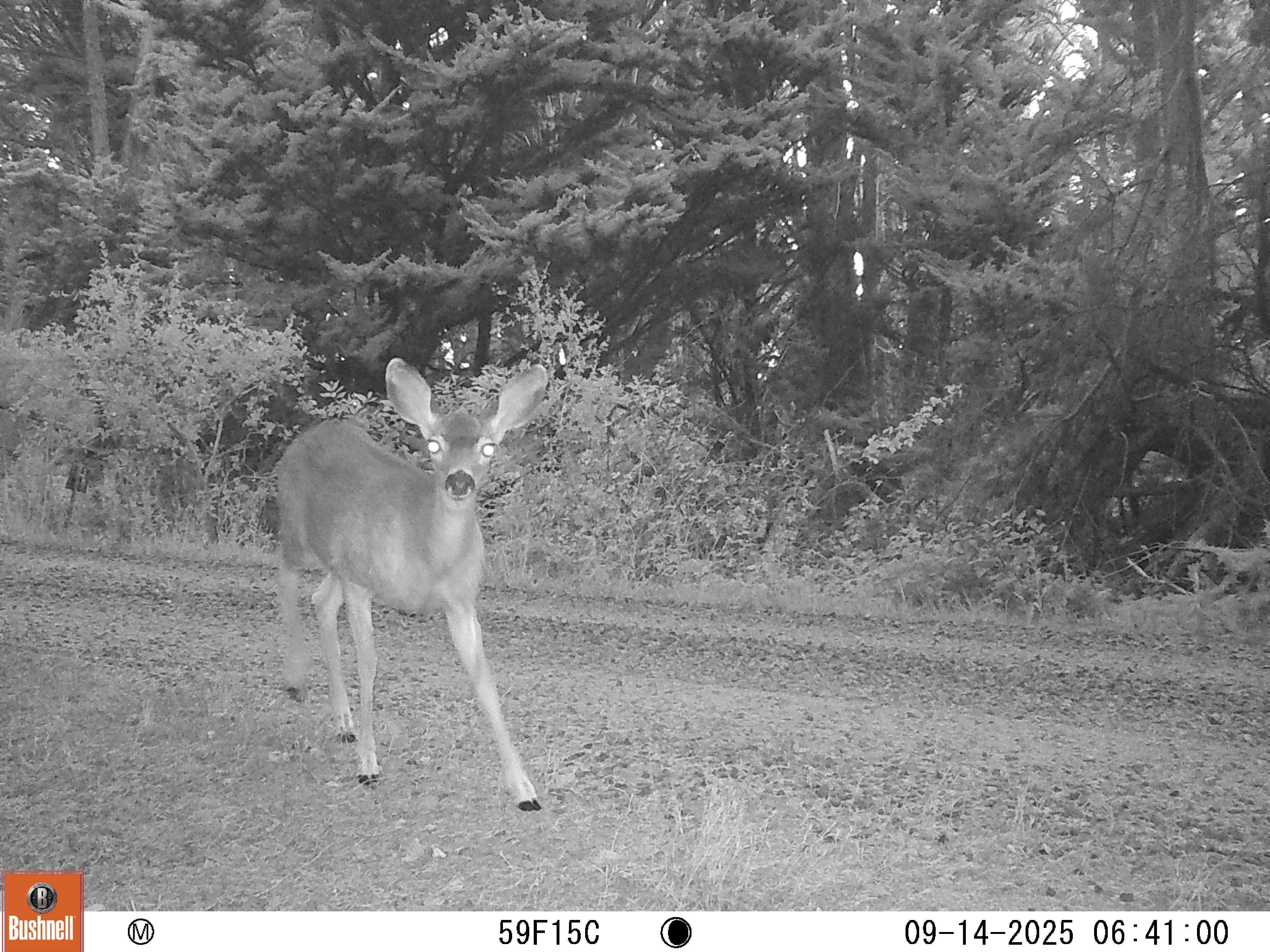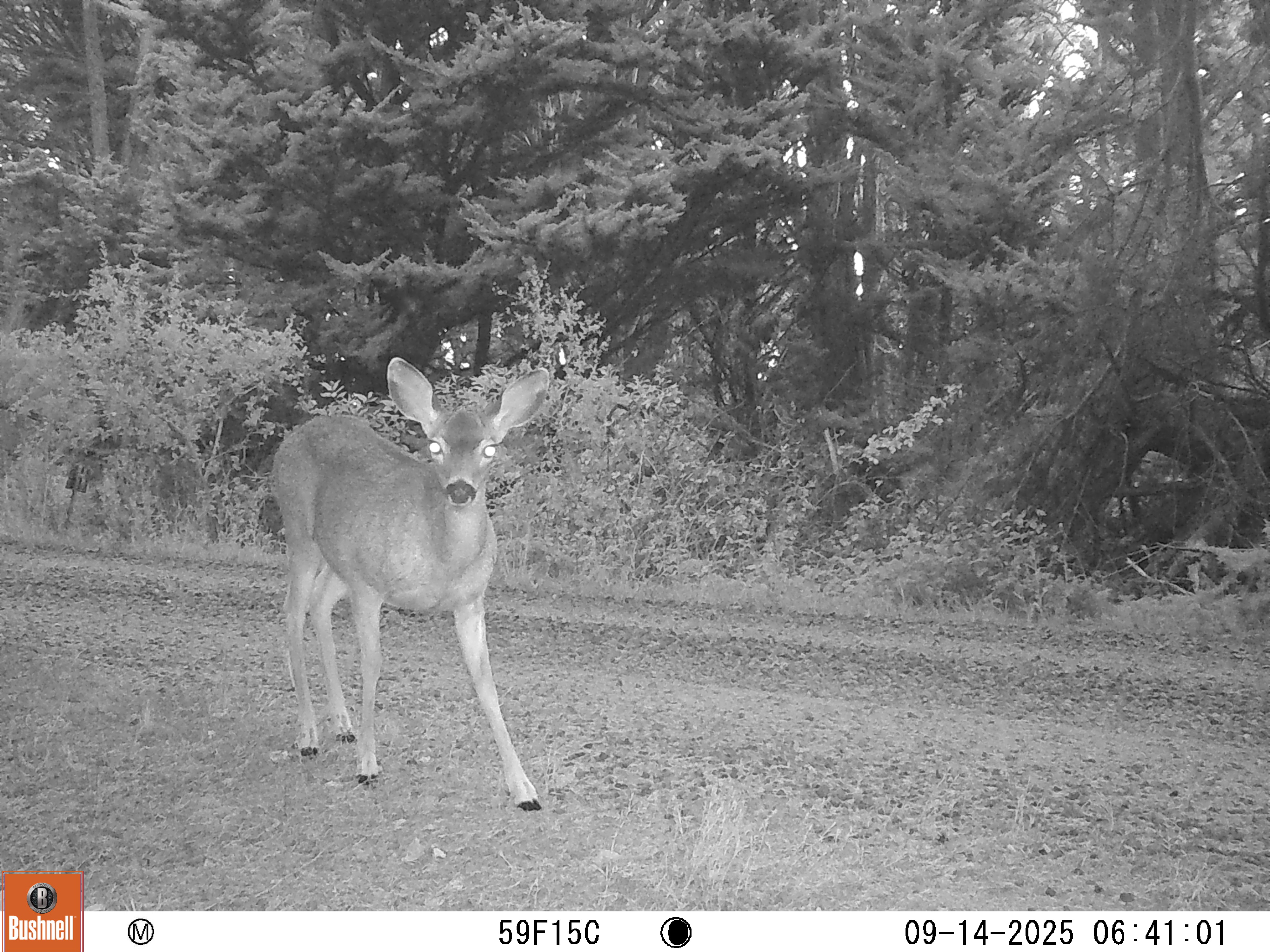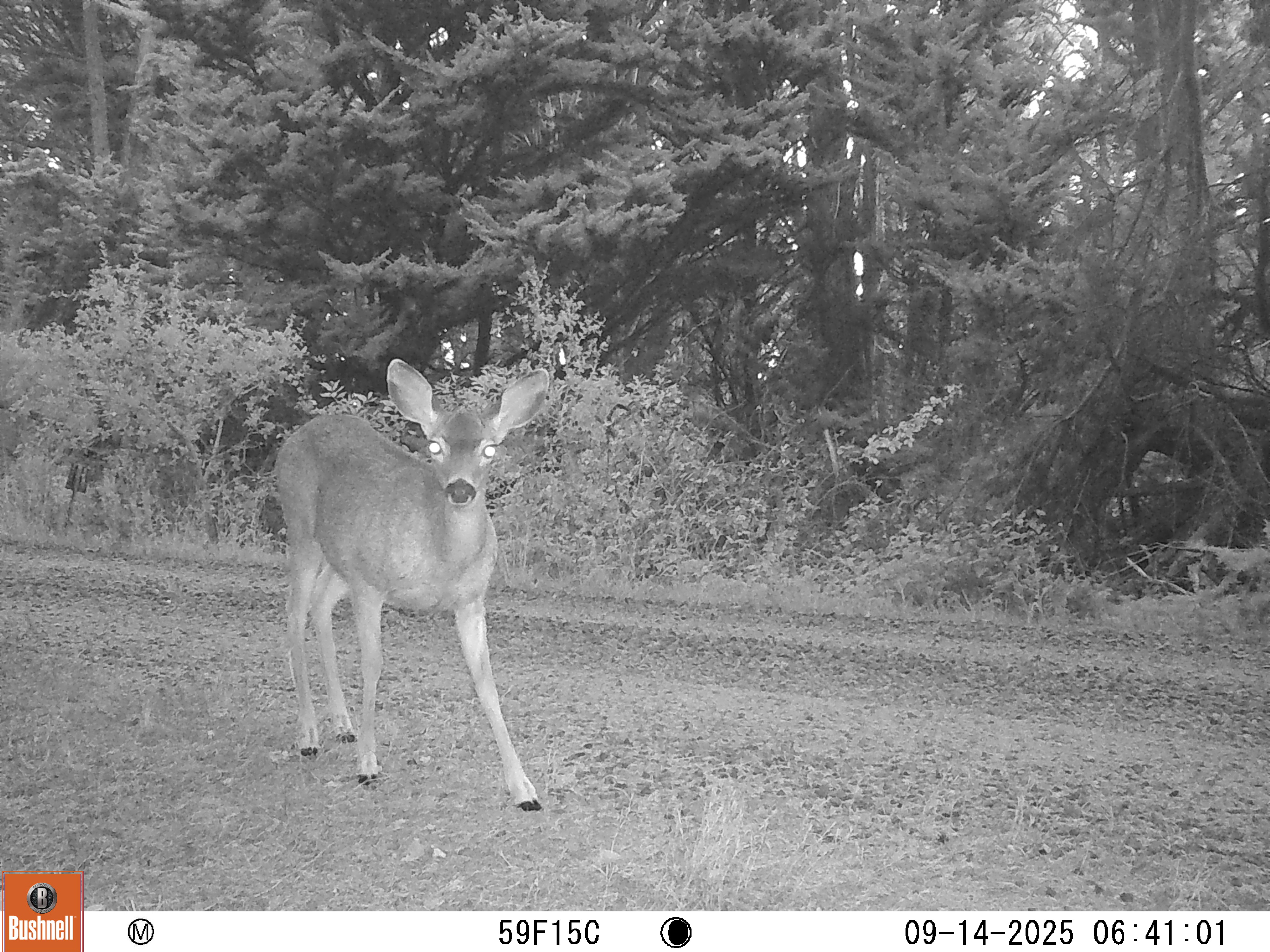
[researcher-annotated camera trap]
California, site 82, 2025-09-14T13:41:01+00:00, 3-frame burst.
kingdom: Animalia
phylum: Chordata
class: Mammalia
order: Artiodactyla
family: Cervidae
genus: Odocoileus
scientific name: Odocoileus hemionus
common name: mule deer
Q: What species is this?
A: Mule deer (Odocoileus hemionus).